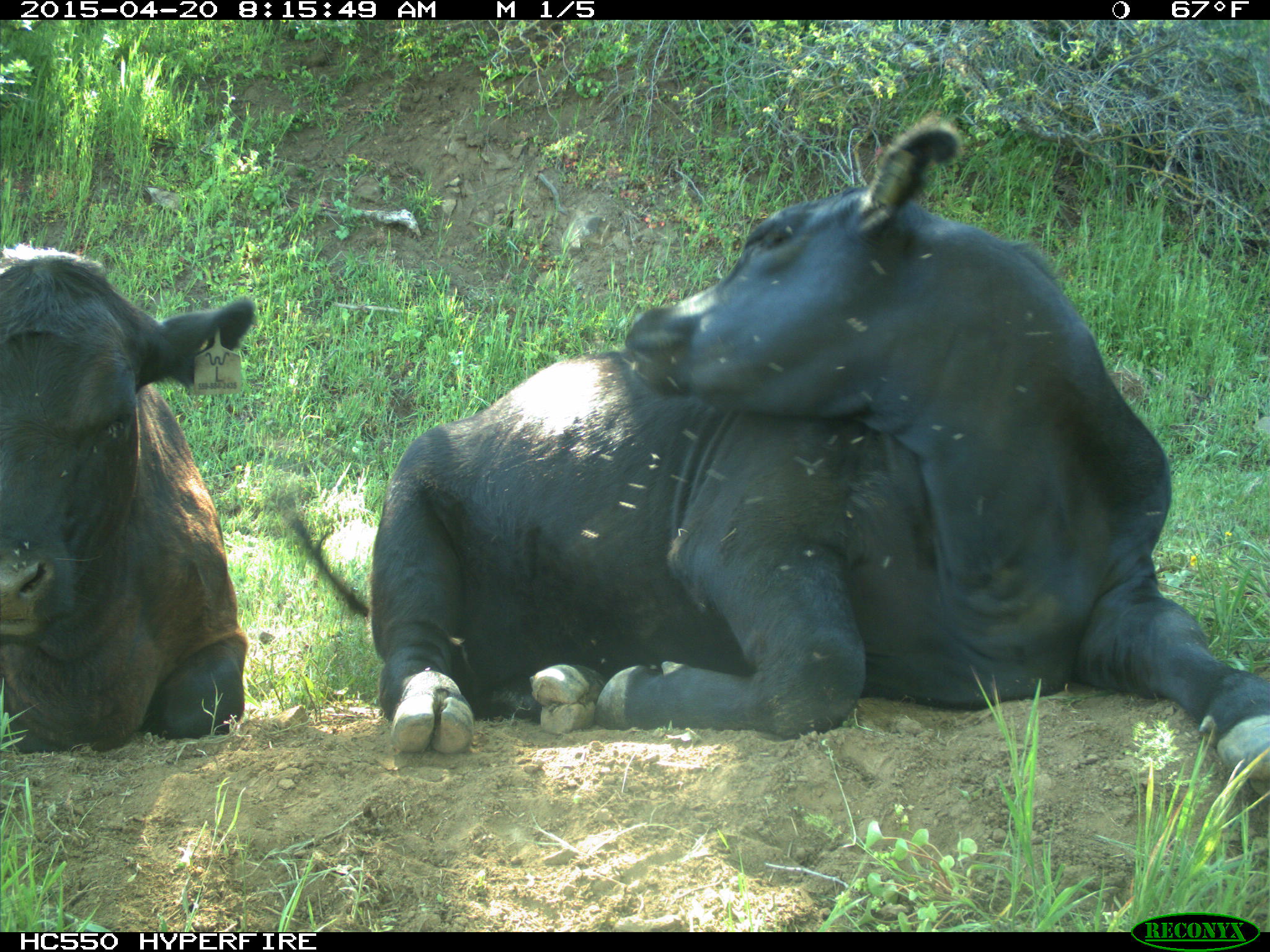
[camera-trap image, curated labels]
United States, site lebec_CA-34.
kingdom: Animalia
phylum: Chordata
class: Mammalia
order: Artiodactyla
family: Bovidae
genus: Bos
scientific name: Bos taurus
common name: domestic cow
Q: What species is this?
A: Bos taurus (domestic cow).